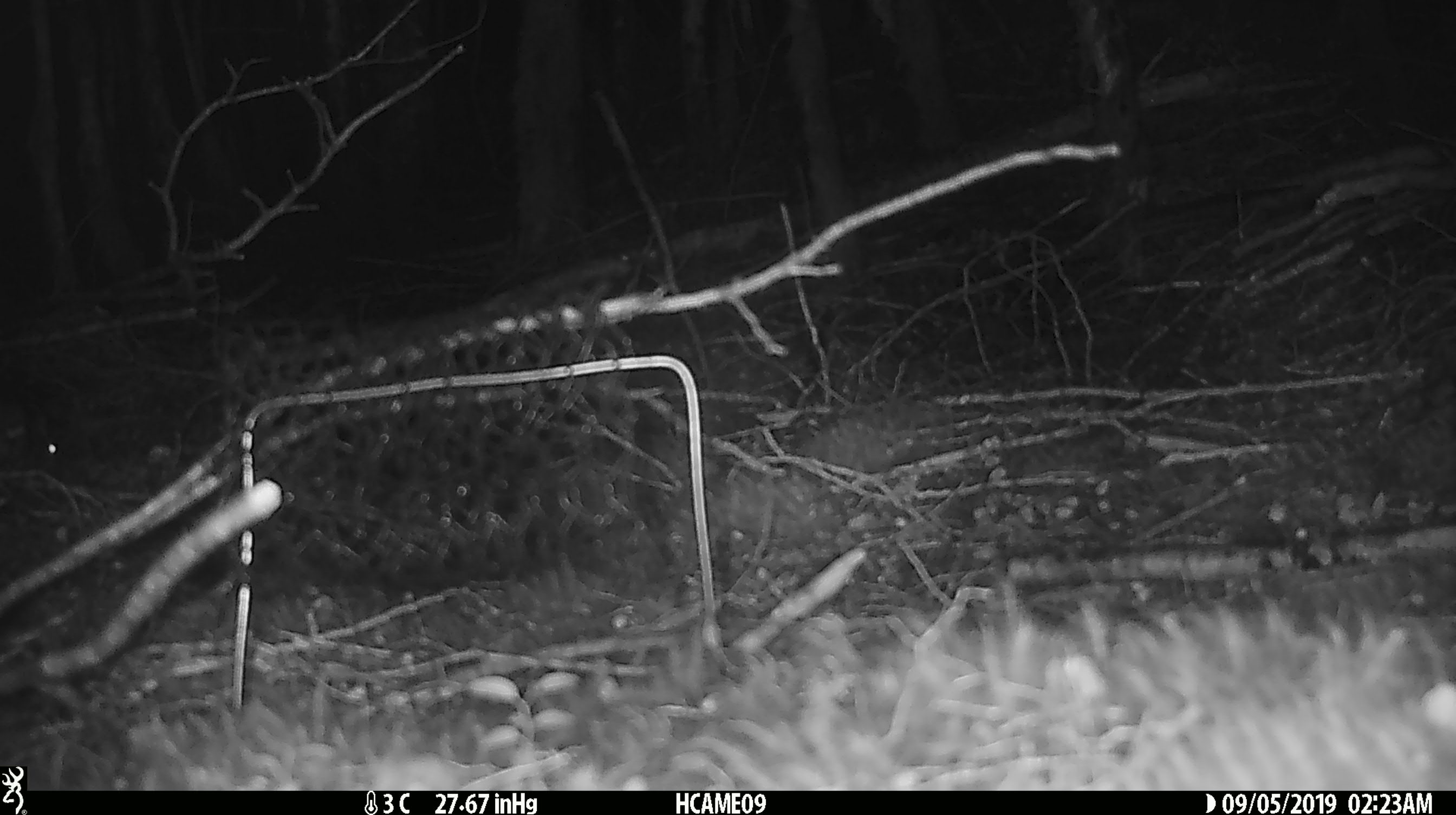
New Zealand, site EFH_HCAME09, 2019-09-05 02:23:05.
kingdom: Animalia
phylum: Chordata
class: Mammalia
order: Rodentia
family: Muridae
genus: Mus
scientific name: Mus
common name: mouse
Mouse (Mus).